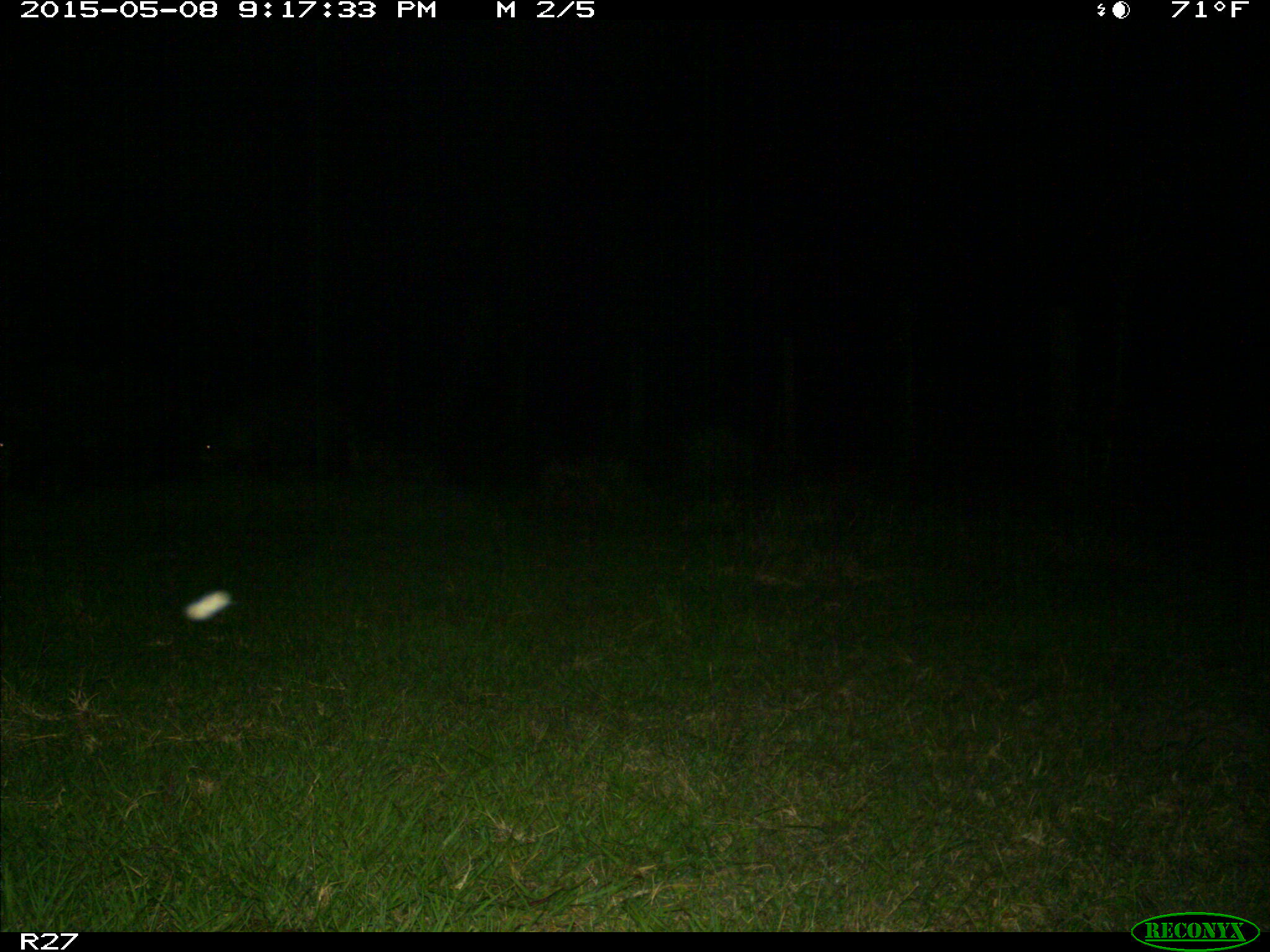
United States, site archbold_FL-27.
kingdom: Animalia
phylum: Chordata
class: Mammalia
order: Artiodactyla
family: Suidae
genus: Sus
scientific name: Sus scrofa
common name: wild boar